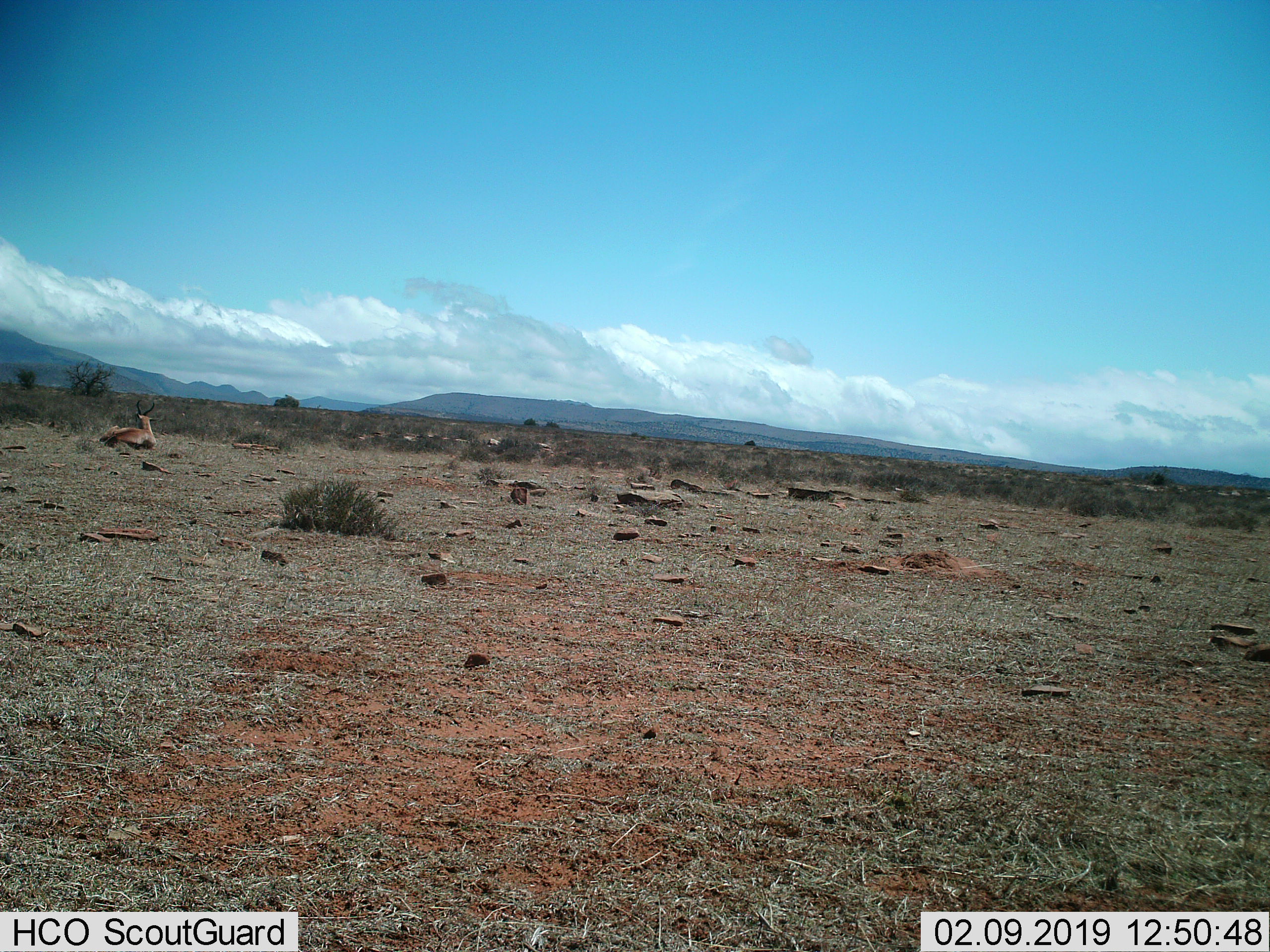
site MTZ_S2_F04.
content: unidentified animal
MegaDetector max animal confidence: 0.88